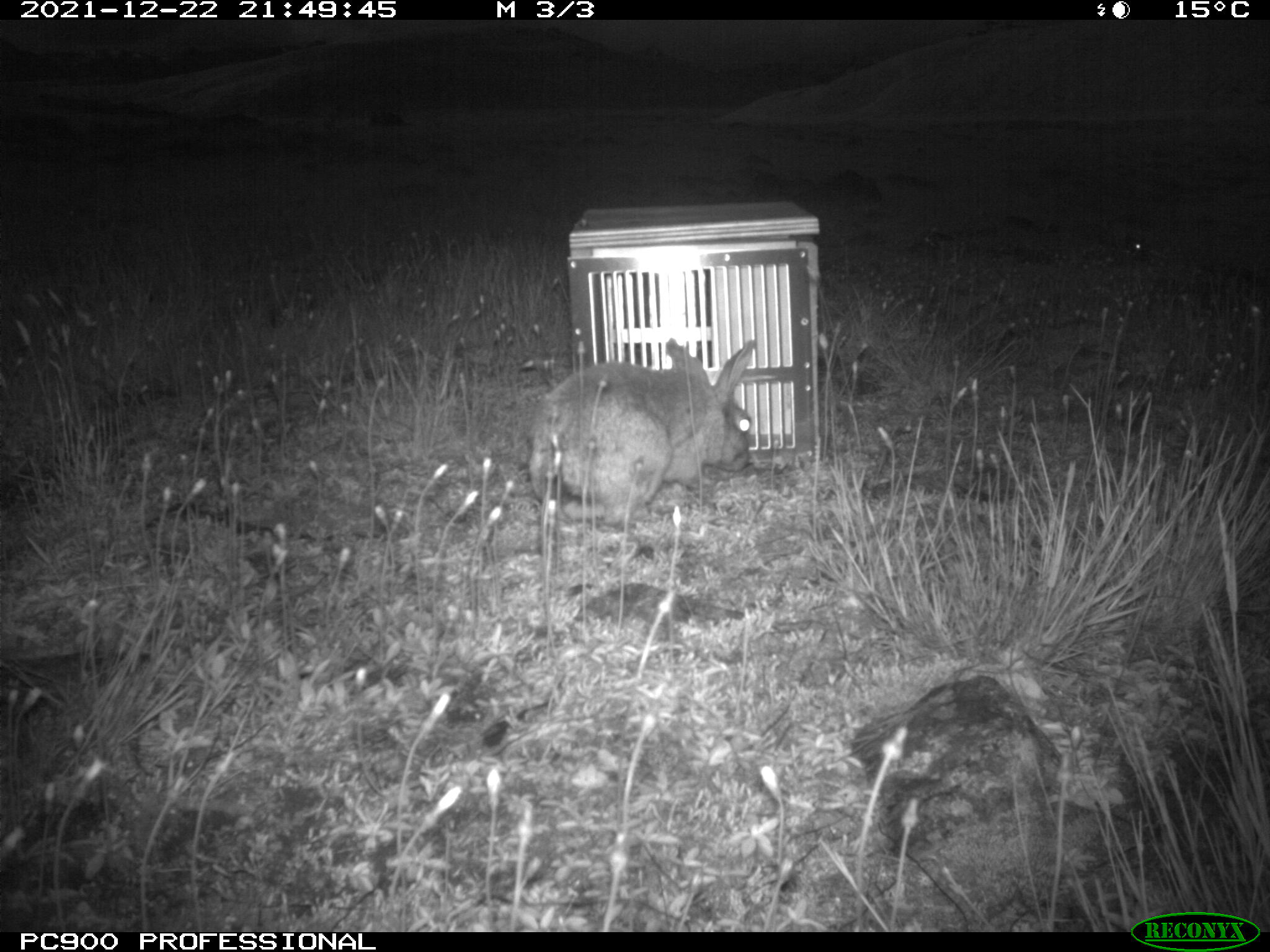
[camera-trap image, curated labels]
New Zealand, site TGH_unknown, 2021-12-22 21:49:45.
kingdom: Animalia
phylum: Chordata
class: Mammalia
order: Lagomorpha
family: Leporidae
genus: Oryctolagus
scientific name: Oryctolagus cuniculus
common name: european rabbit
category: rabbit